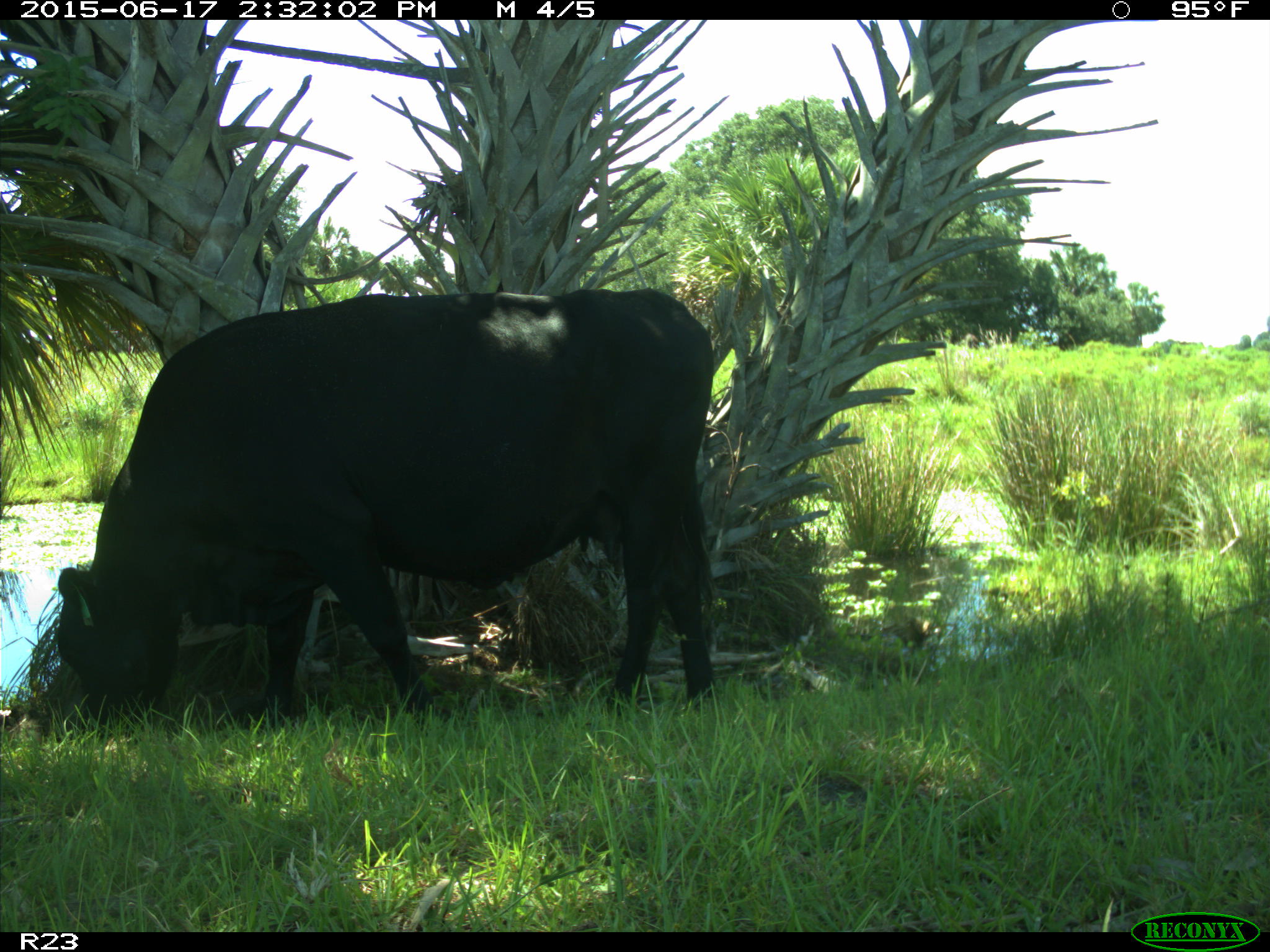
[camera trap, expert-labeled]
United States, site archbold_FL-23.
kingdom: Animalia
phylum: Chordata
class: Mammalia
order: Artiodactyla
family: Bovidae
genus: Bos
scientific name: Bos taurus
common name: domestic cow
Bos taurus (domestic cow).